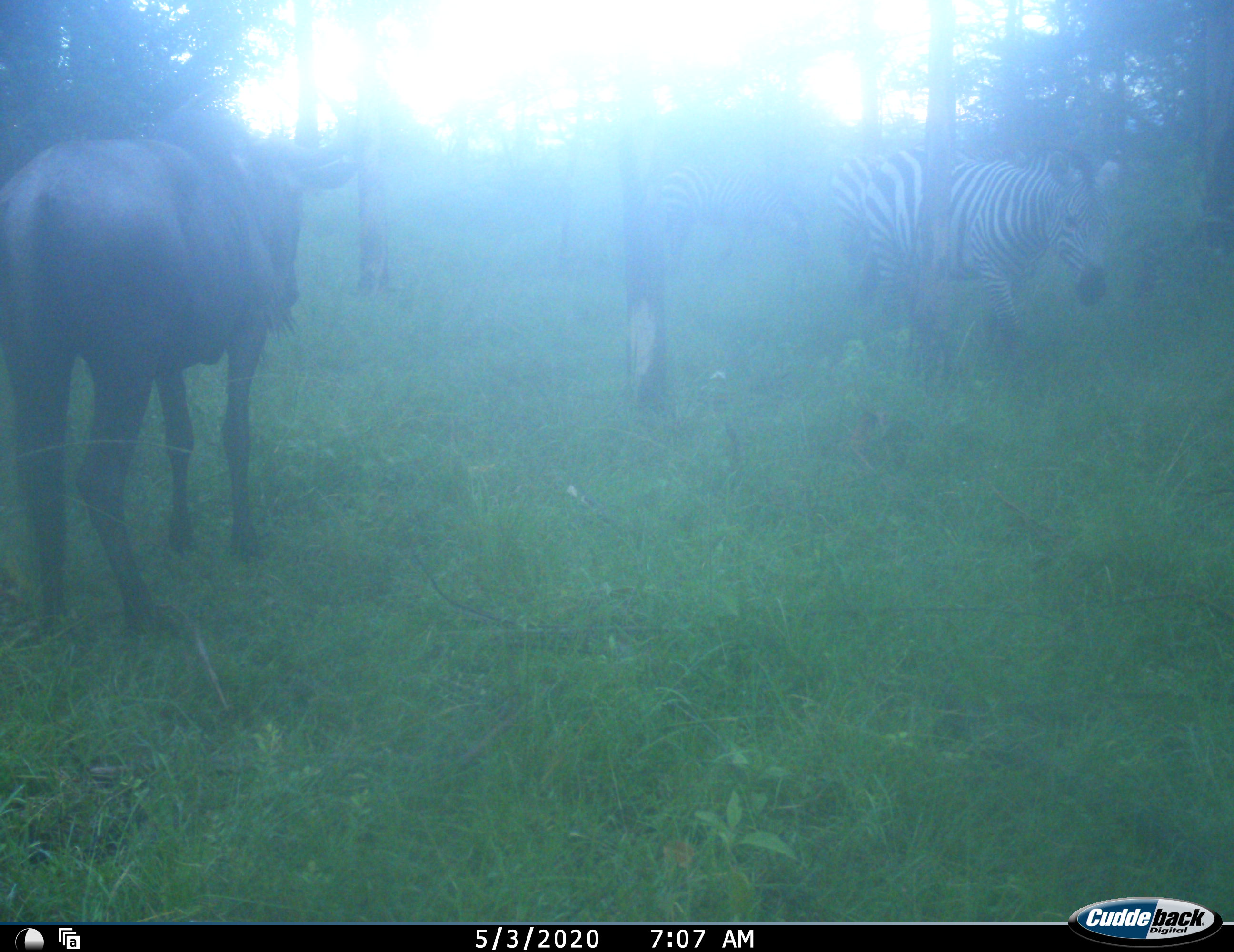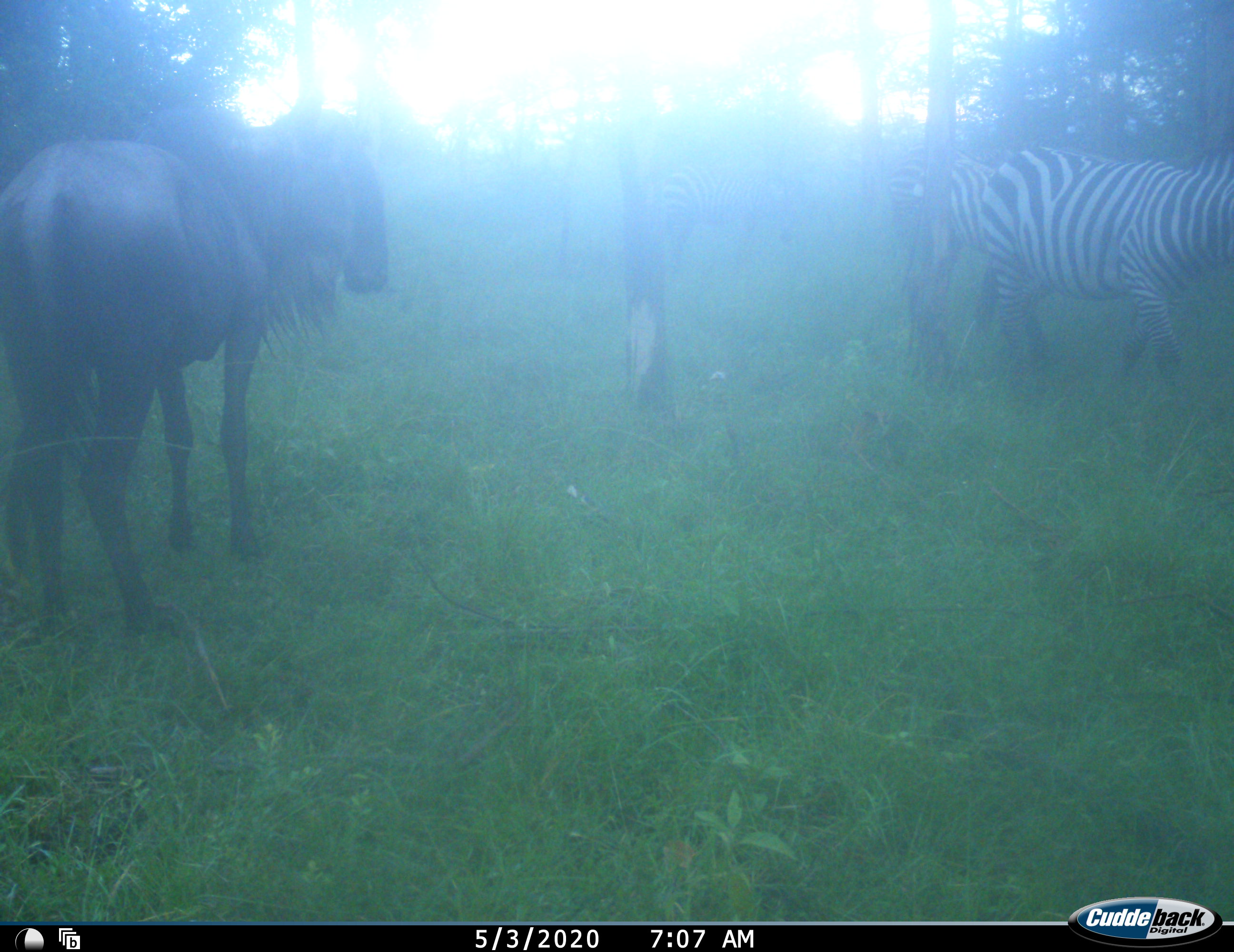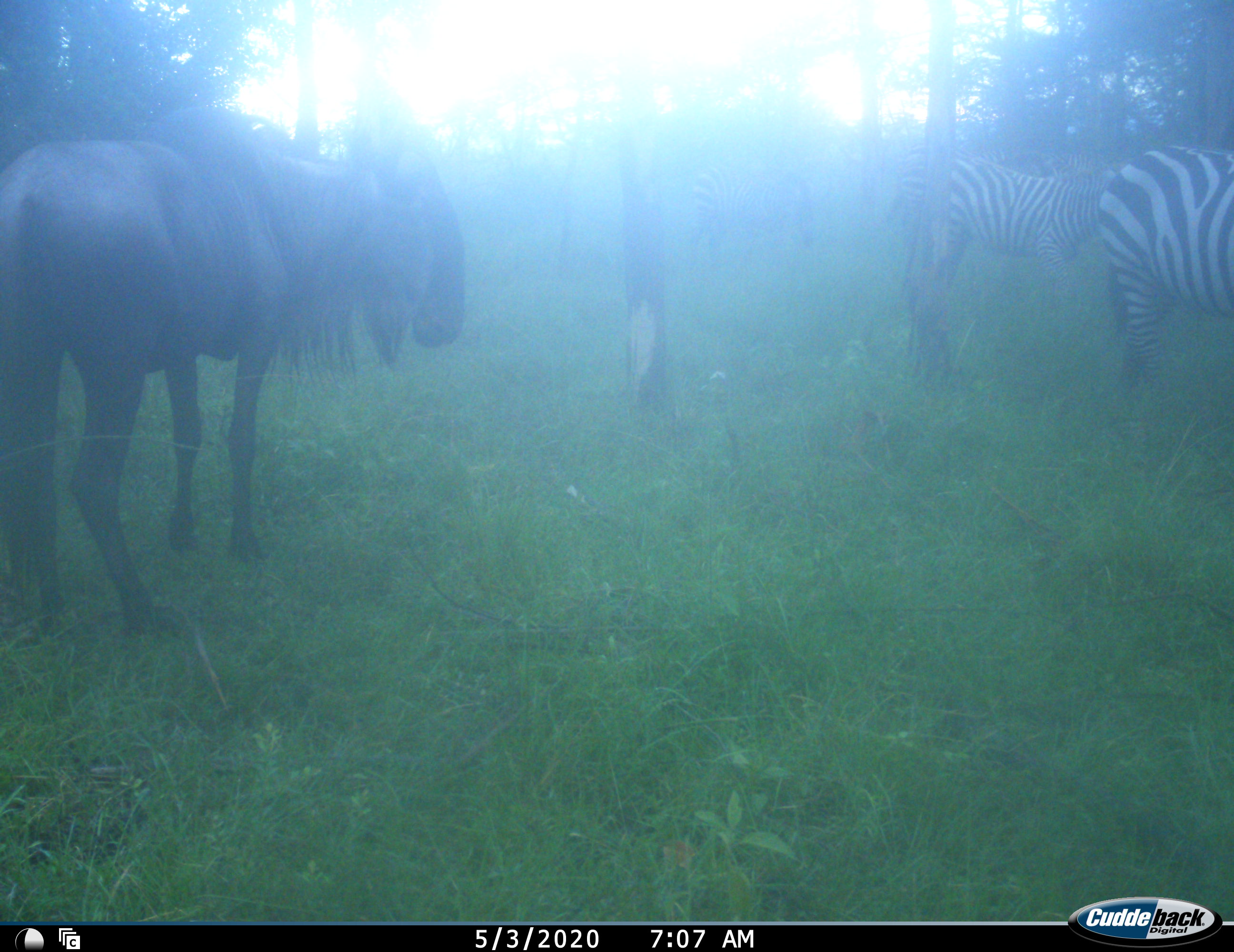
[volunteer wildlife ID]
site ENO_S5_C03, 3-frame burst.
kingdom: Animalia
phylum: Chordata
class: Mammalia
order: Artiodactyla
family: Bovidae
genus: Connochaetes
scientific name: Connochaetes taurinus taurinus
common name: blue wildebeest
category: wildebeestblue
Wildebeestblue (blue wildebeest) (Connochaetes taurinus taurinus), count 1. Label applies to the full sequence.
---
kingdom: Animalia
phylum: Chordata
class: Mammalia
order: Perissodactyla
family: Equidae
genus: Equus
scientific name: Equus quagga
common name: plains zebra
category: zebraplains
Zebraplains (plains zebra) (Equus quagga), count 3. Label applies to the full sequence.